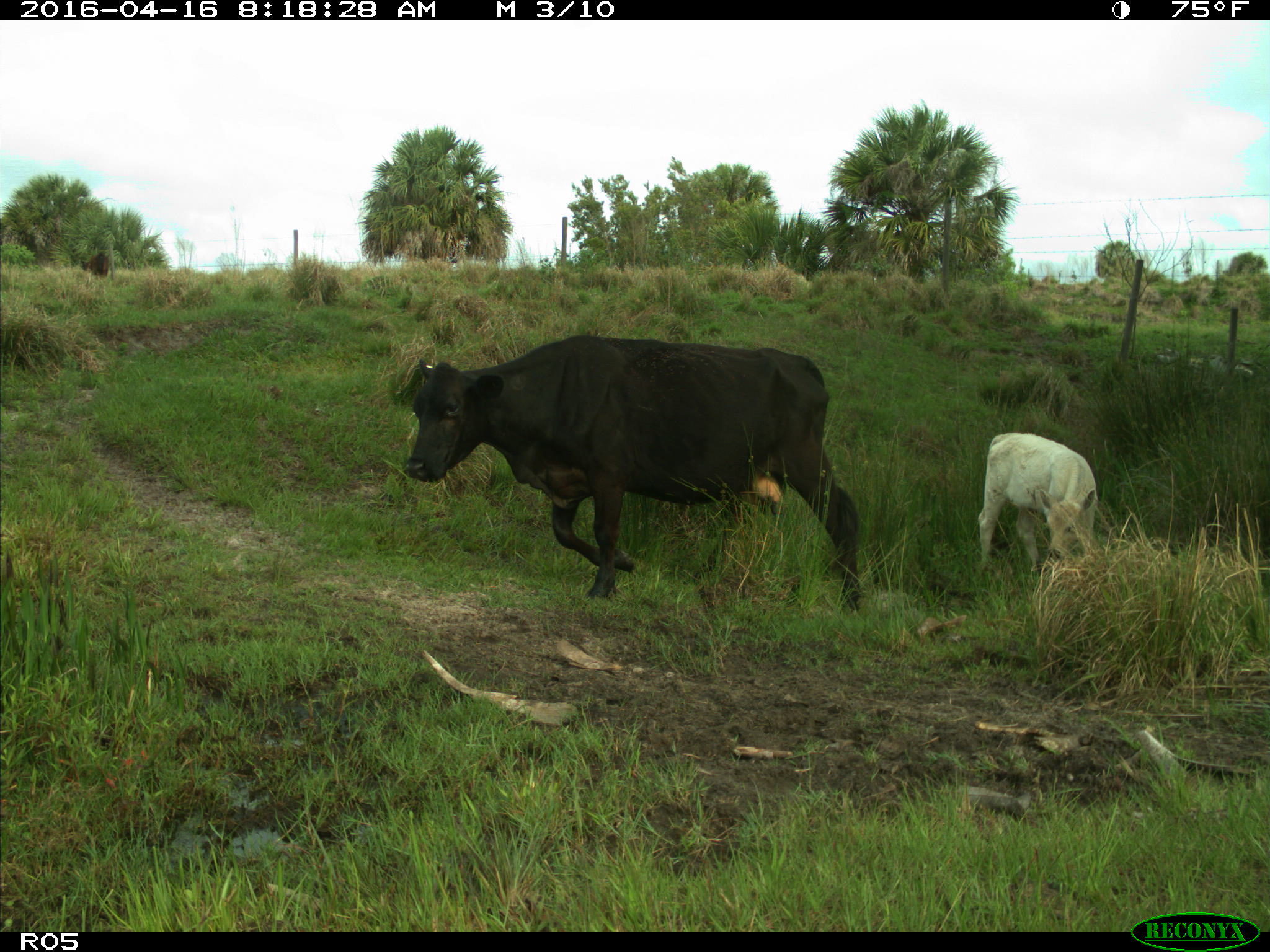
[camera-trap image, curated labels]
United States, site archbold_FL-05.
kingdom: Animalia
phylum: Chordata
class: Mammalia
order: Artiodactyla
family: Bovidae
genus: Bos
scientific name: Bos taurus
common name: domestic cow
Bos taurus (domestic cow).